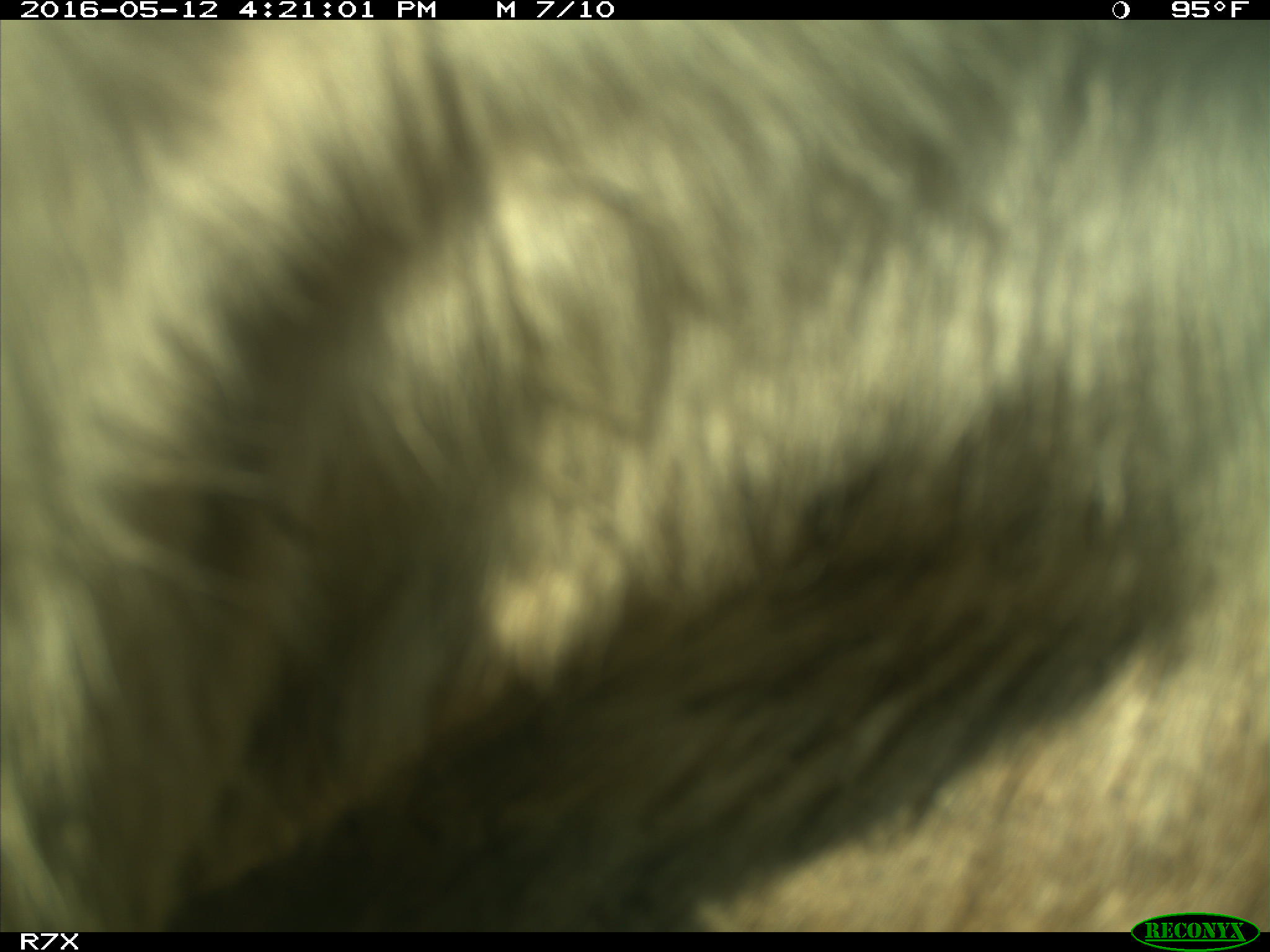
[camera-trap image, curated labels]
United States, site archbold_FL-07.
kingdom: Animalia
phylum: Chordata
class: Mammalia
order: Artiodactyla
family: Bovidae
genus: Bos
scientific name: Bos taurus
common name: domestic cow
Bos taurus (domestic cow).